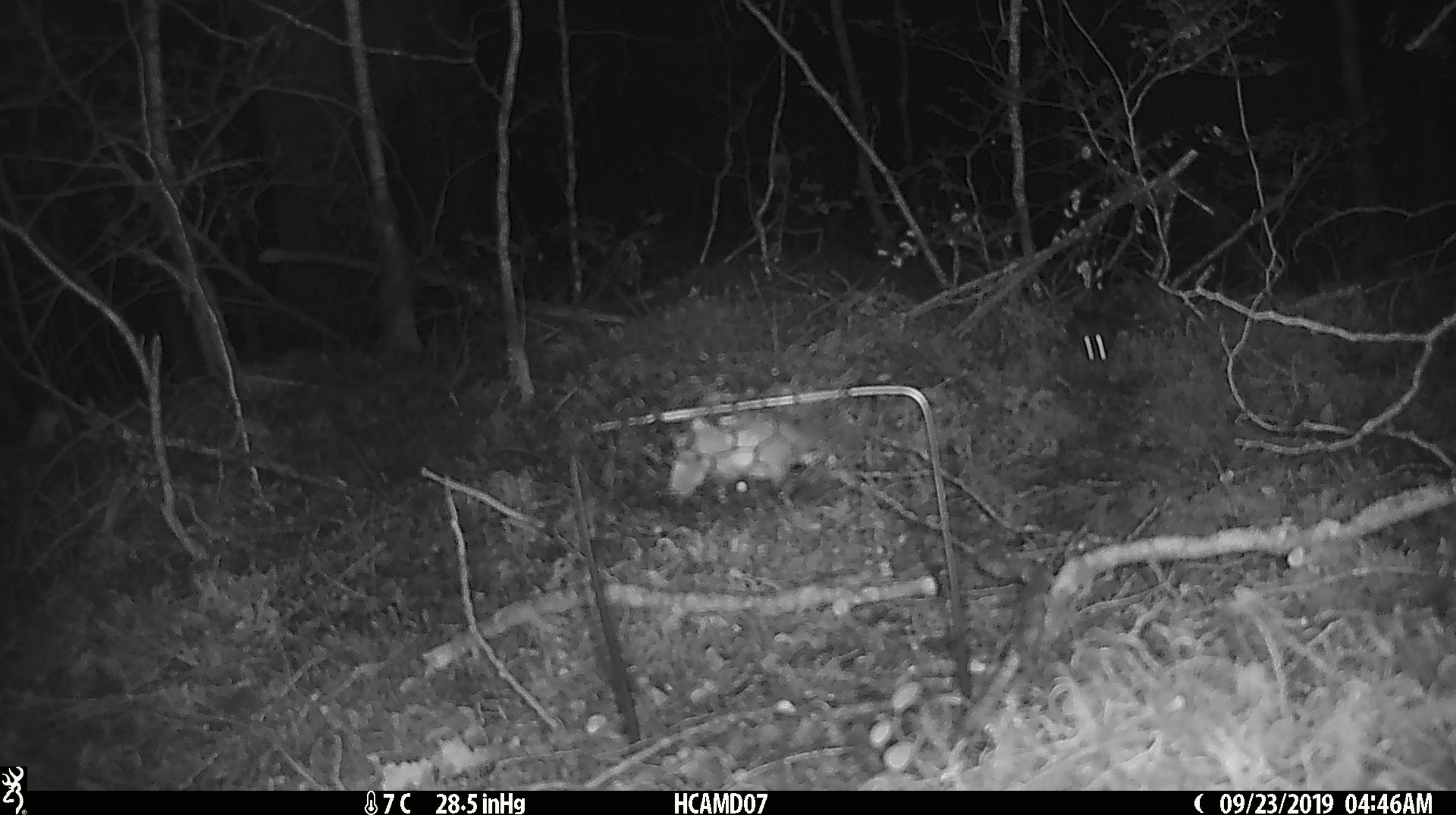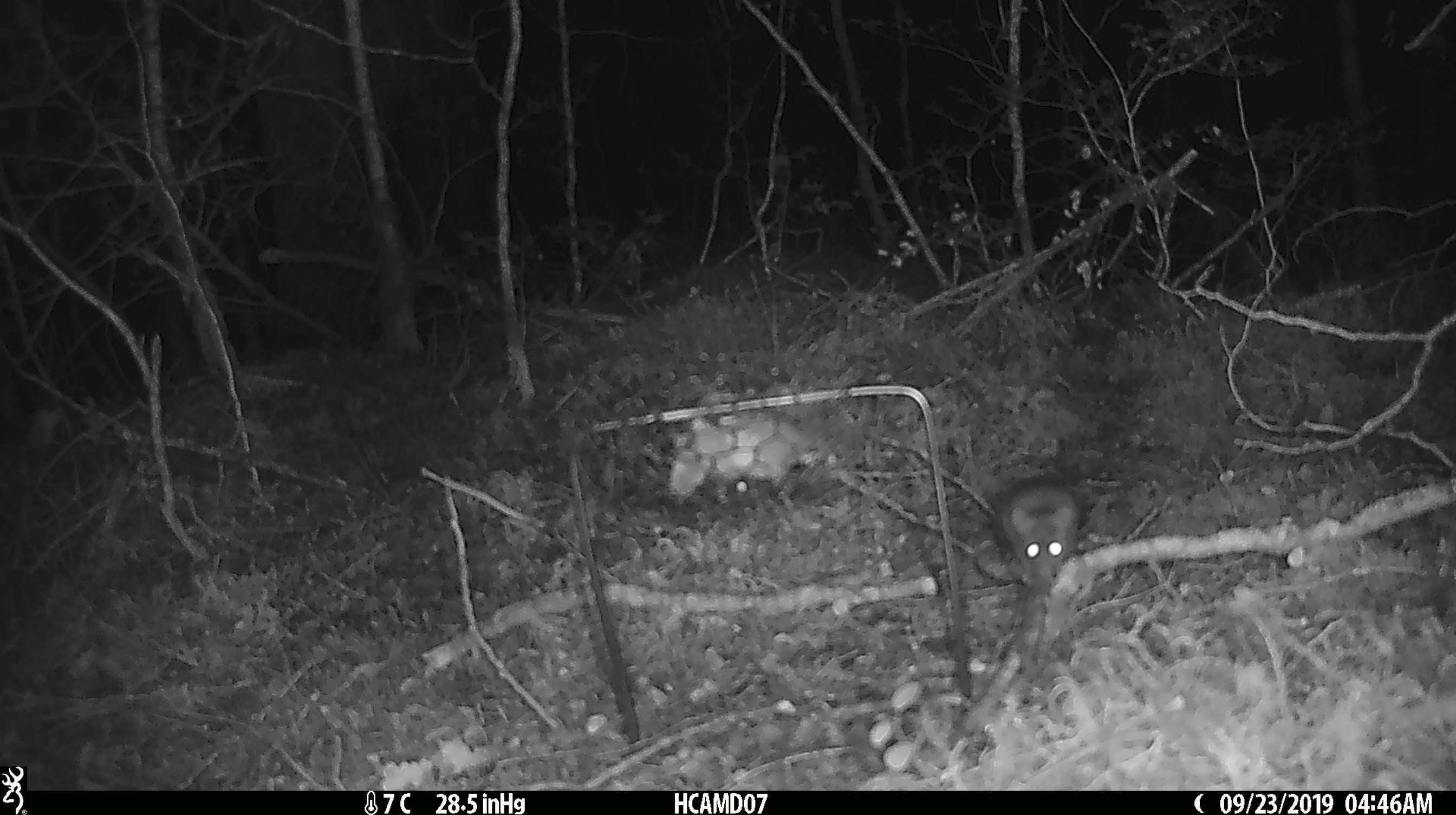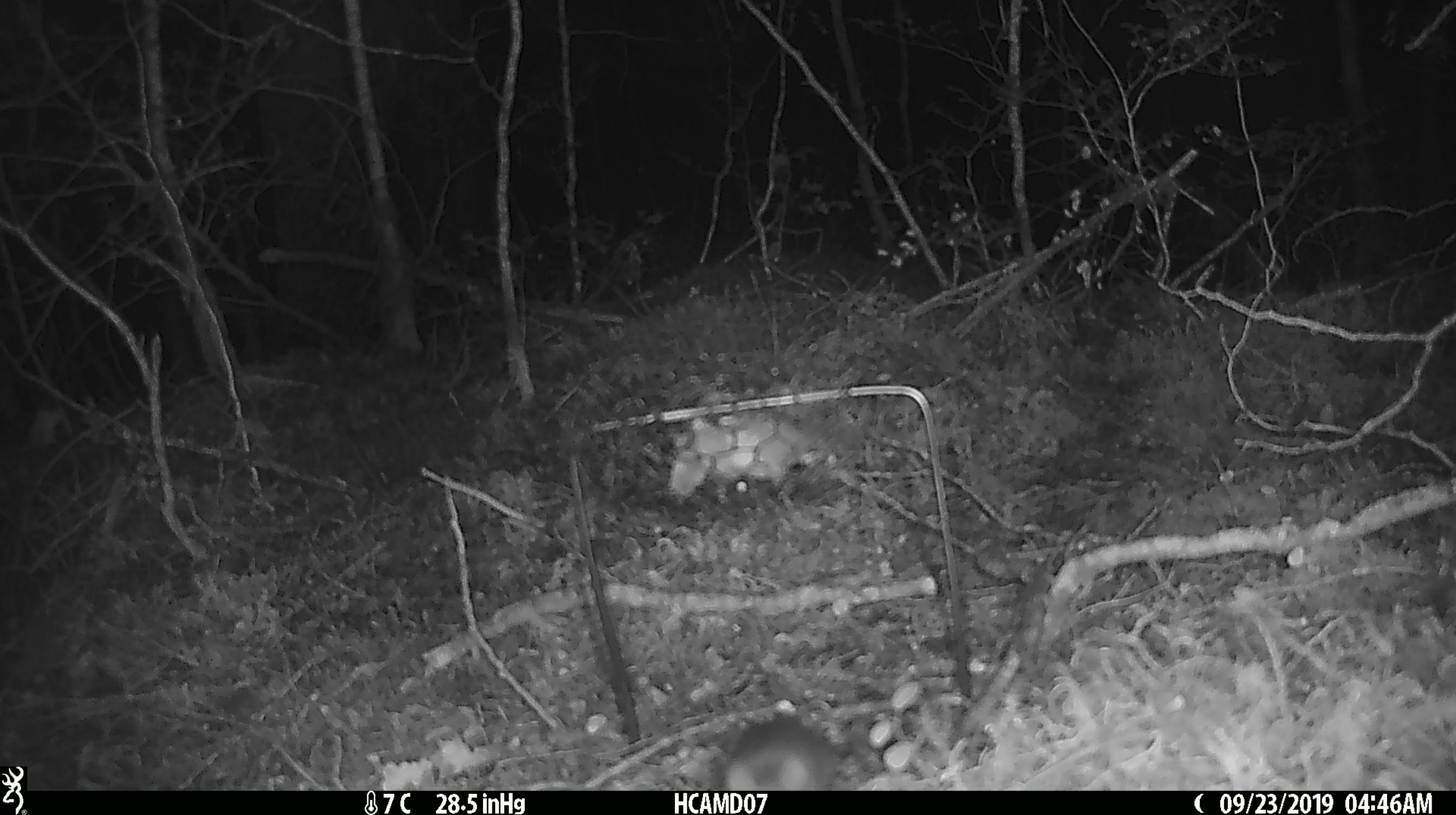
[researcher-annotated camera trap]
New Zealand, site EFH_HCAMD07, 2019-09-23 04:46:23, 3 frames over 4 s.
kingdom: Animalia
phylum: Chordata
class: Mammalia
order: Rodentia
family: Muridae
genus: Mus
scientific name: Mus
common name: mouse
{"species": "mouse (Mus)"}